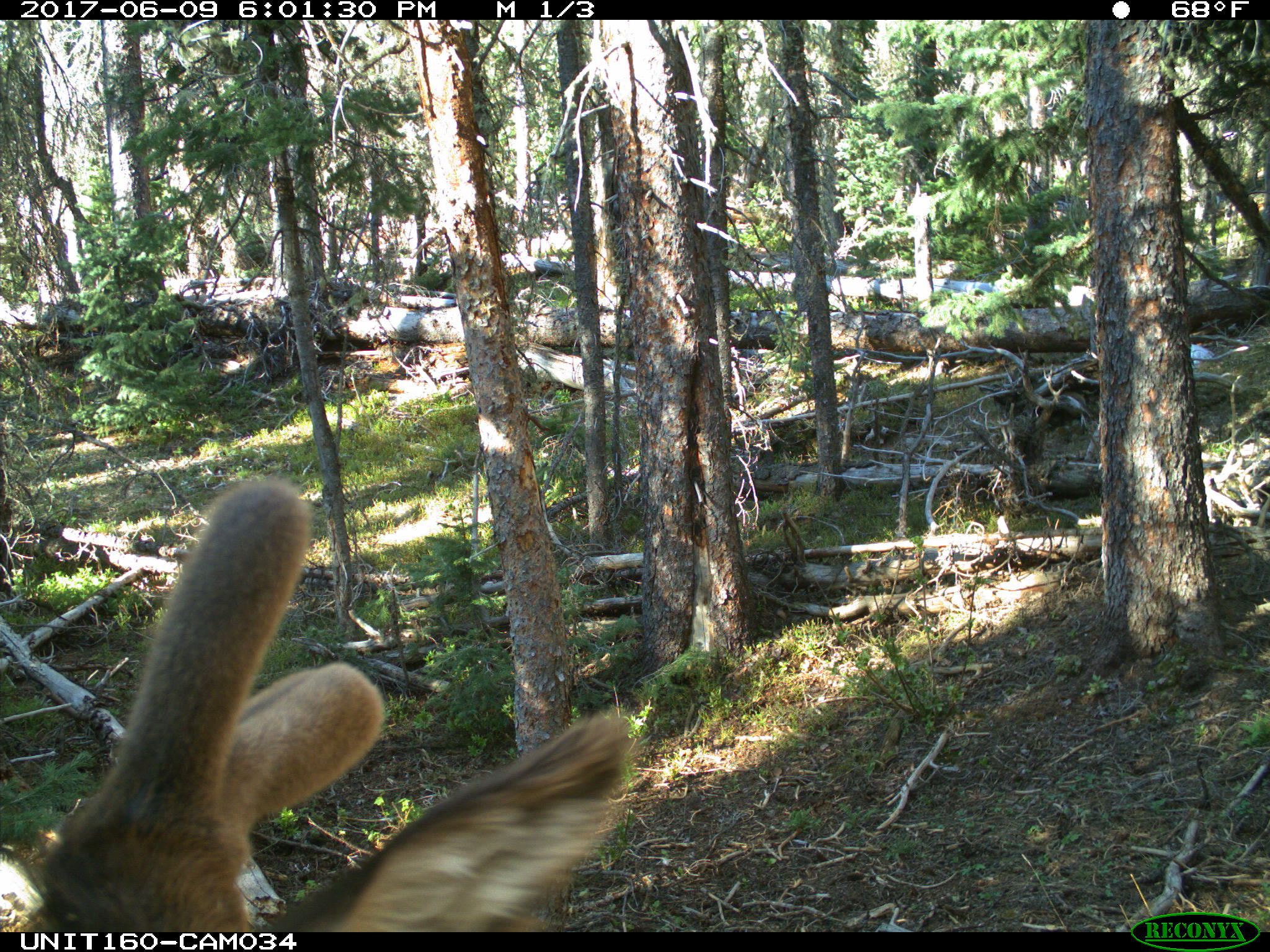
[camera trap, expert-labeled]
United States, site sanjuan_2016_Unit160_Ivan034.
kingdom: Animalia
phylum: Chordata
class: Mammalia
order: Artiodactyla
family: Cervidae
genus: Cervus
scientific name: Cervus elaphus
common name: red deer